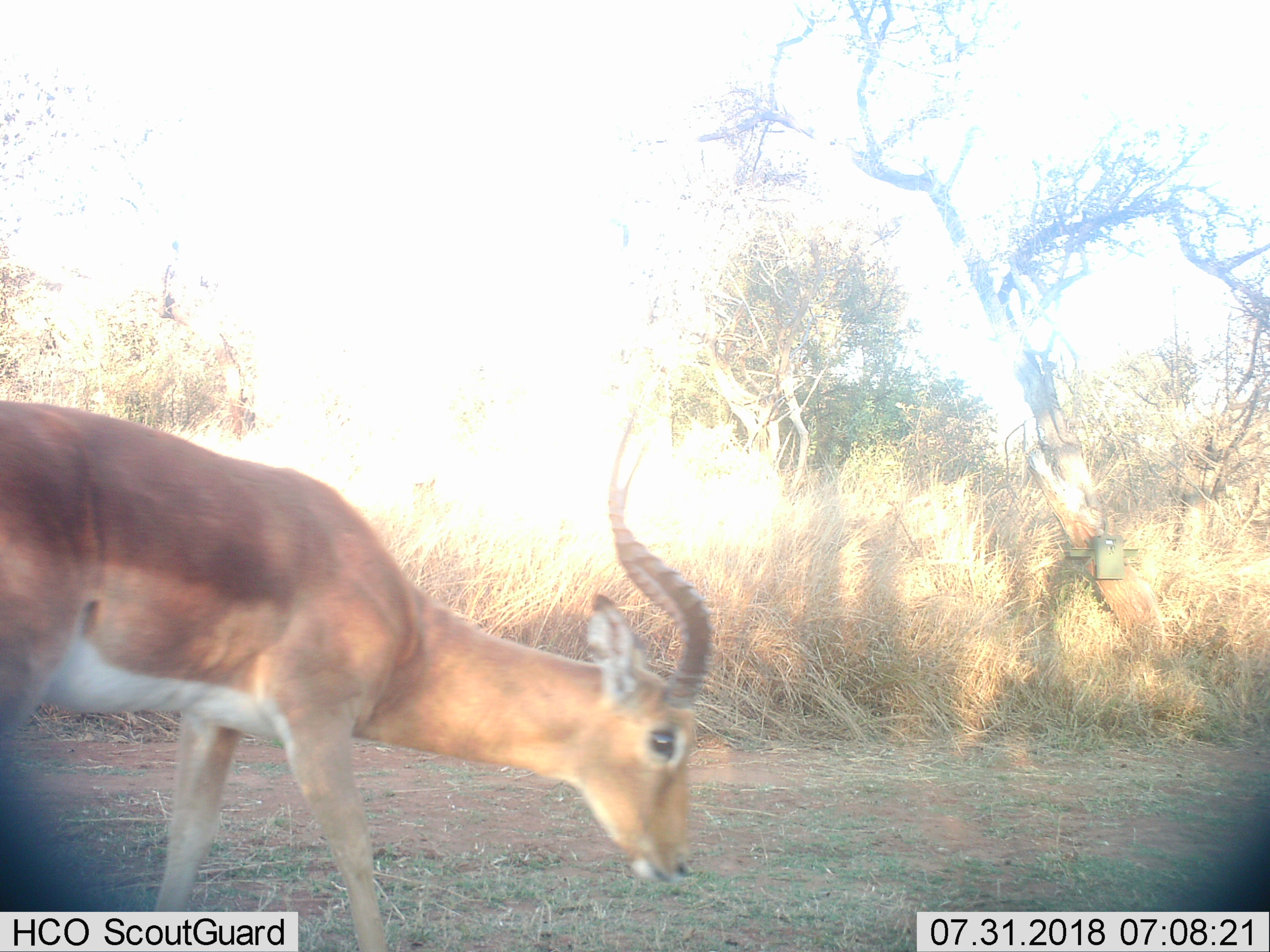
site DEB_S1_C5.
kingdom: Animalia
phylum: Chordata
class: Mammalia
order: Artiodactyla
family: Bovidae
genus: Aepyceros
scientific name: Aepyceros melampus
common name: impala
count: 1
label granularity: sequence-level